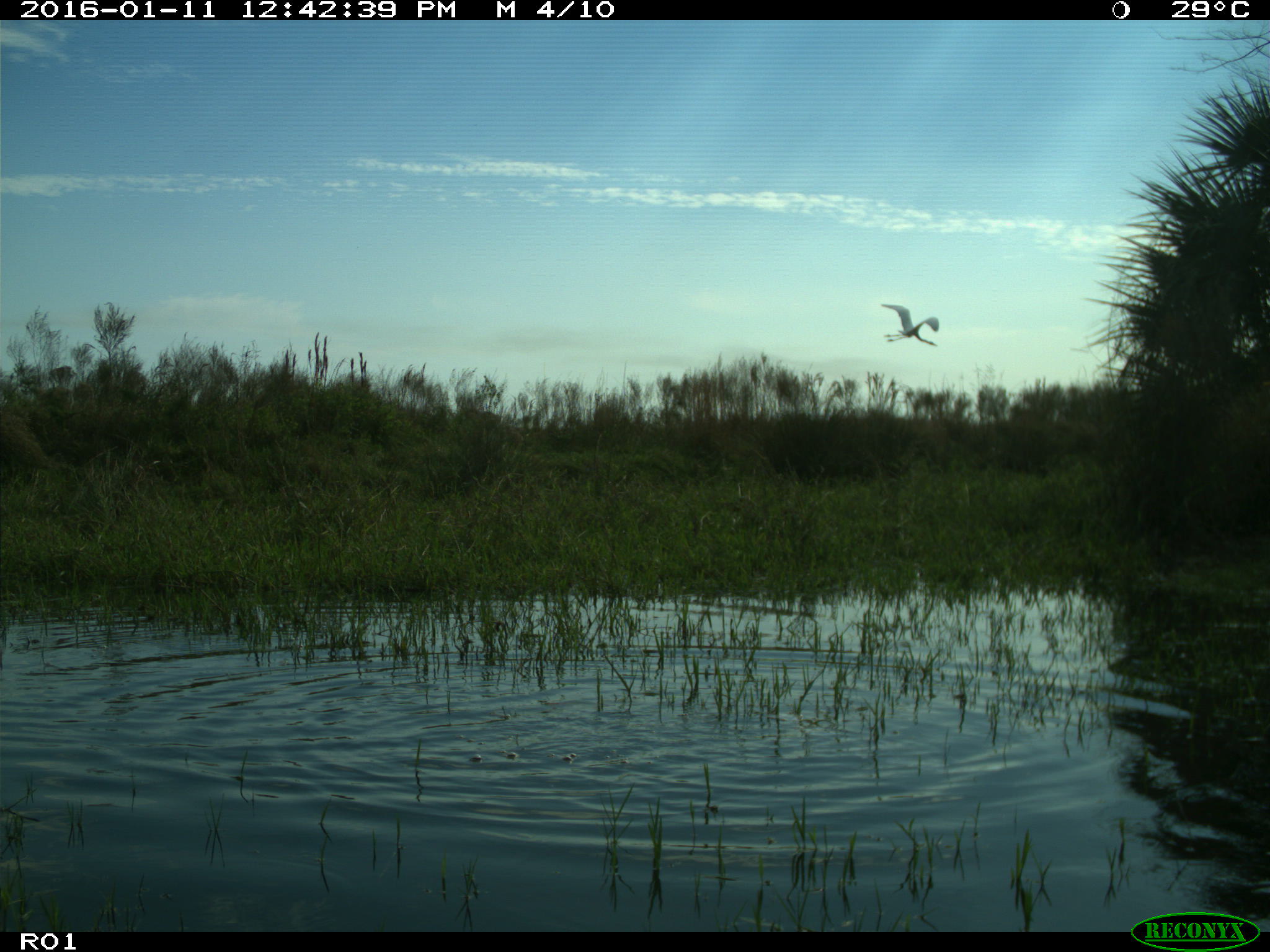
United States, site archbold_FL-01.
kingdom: Animalia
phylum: Chordata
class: Aves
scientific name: Aves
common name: birds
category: unidentified bird